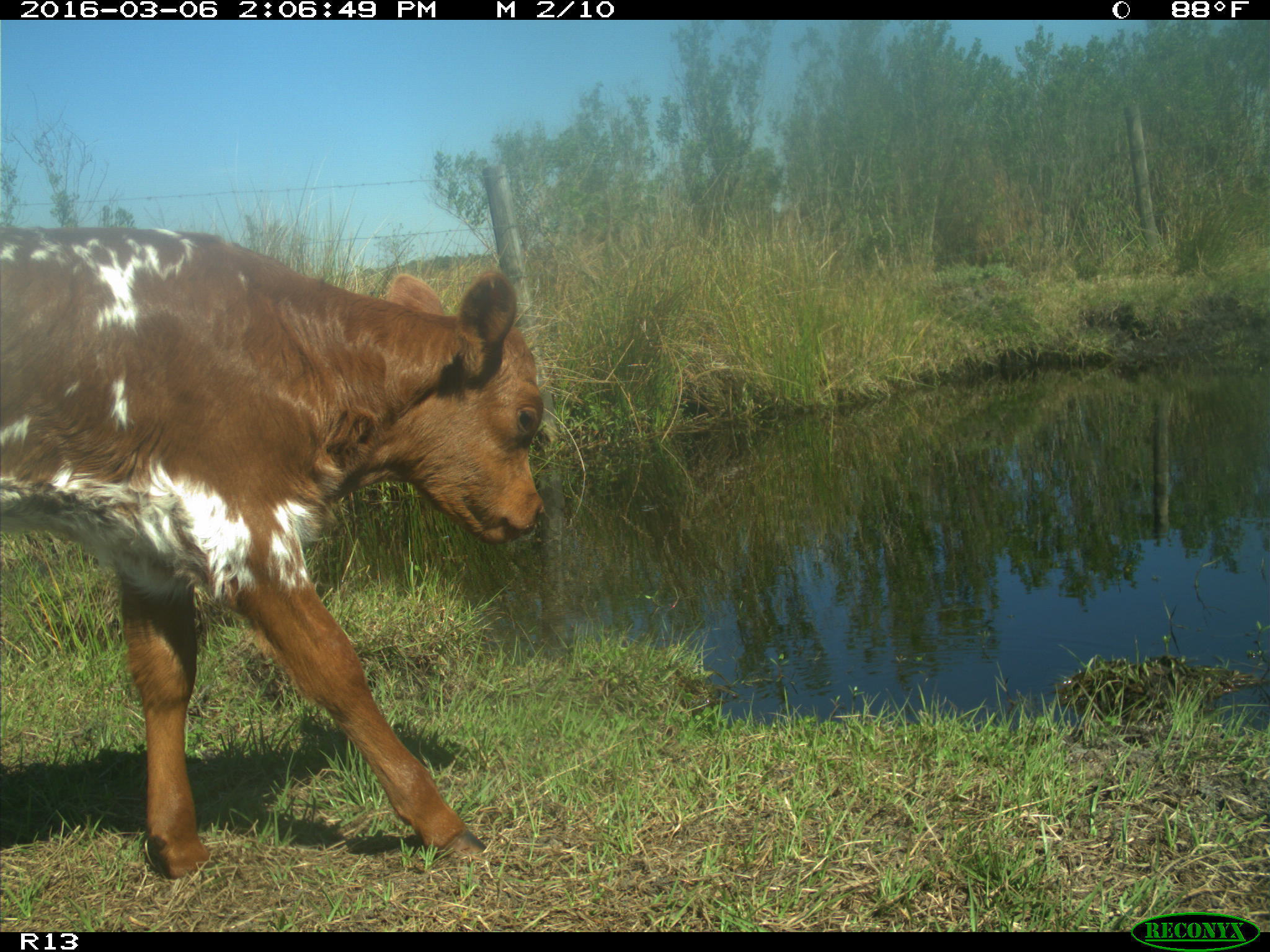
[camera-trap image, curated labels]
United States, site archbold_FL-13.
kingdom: Animalia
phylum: Chordata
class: Mammalia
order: Artiodactyla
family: Bovidae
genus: Bos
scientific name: Bos taurus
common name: domestic cow